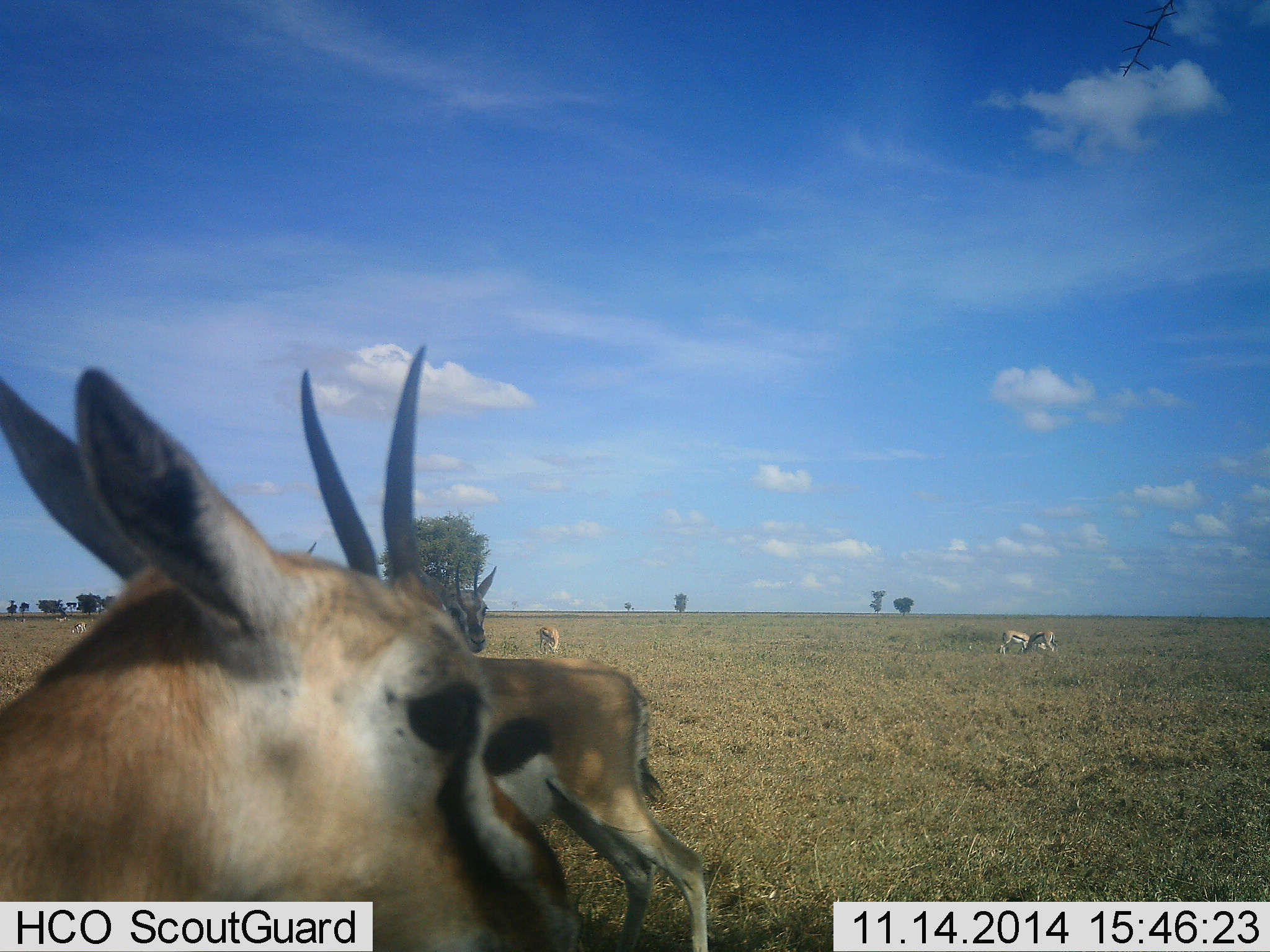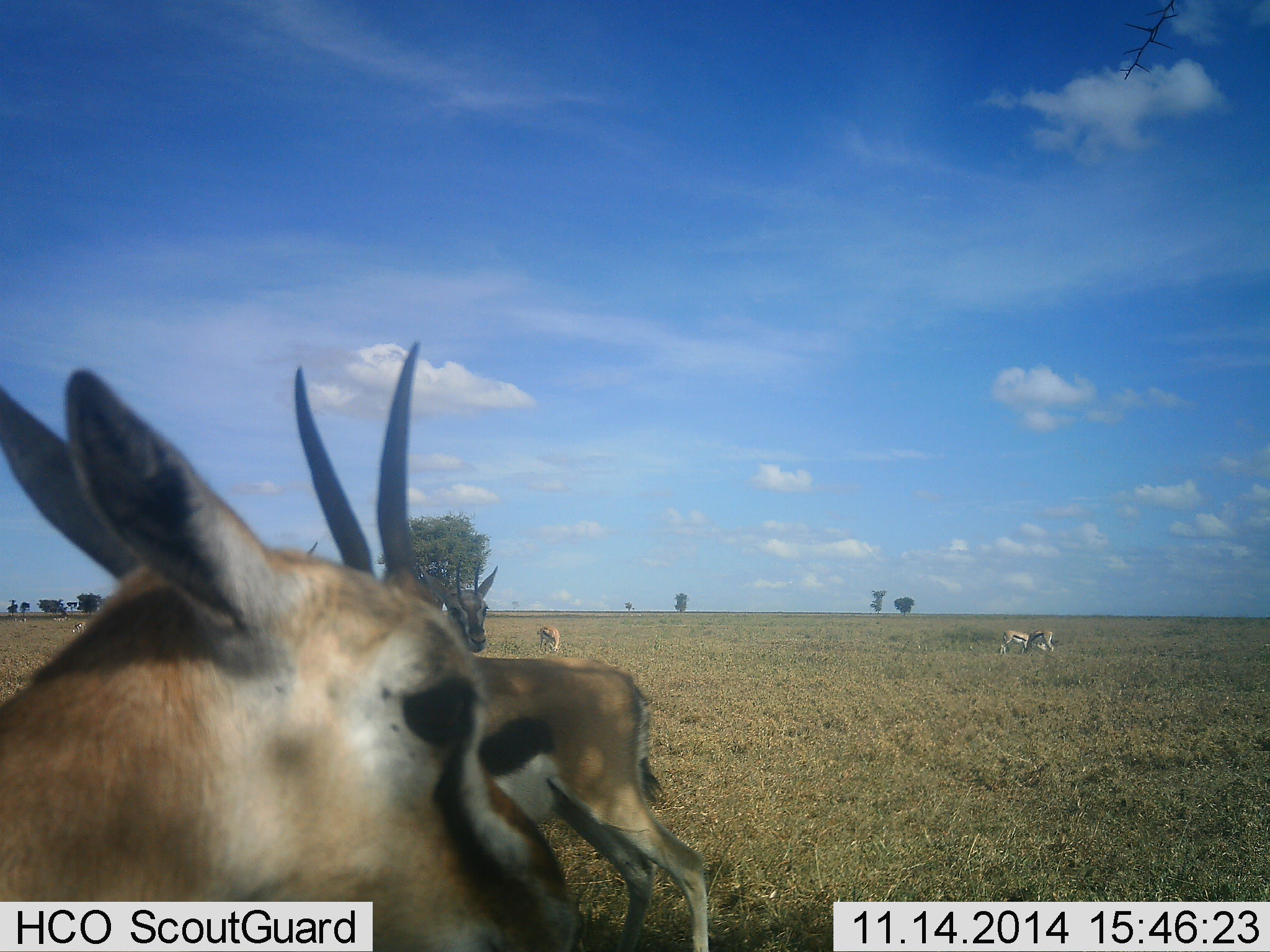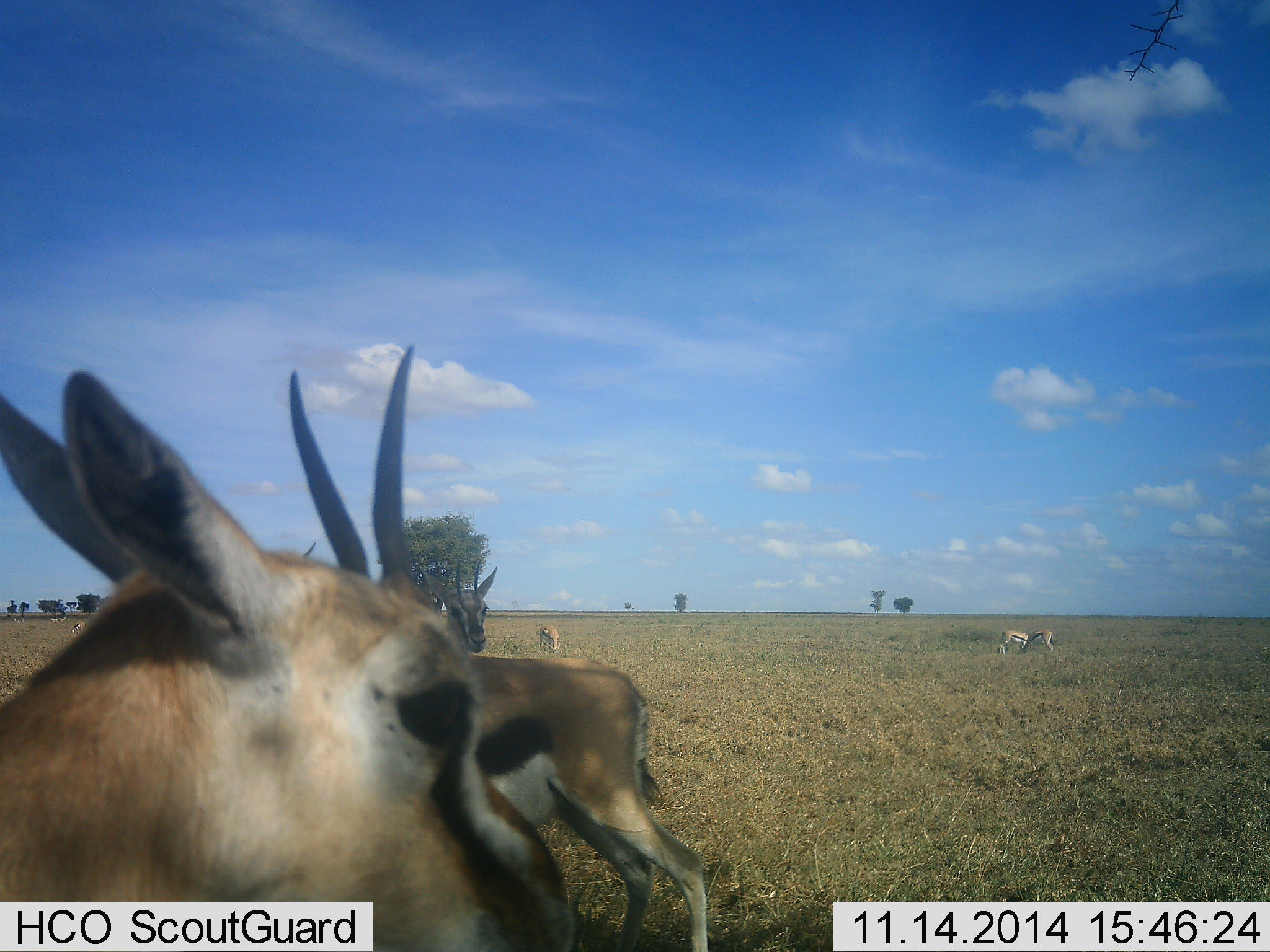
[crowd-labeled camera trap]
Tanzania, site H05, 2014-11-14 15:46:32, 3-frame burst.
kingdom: Animalia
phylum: Chordata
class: Mammalia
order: Artiodactyla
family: Bovidae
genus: Eudorcas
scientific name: Eudorcas thomsonii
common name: thomson's gazelle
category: gazellethomsons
Gazellethomsons (thomson's gazelle) (Eudorcas thomsonii), count 5. Behavior (volunteer vote fractions): standing 100%, resting 0%, moving 30%, interacting 0%. Young present (vote fraction): 0%. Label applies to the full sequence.